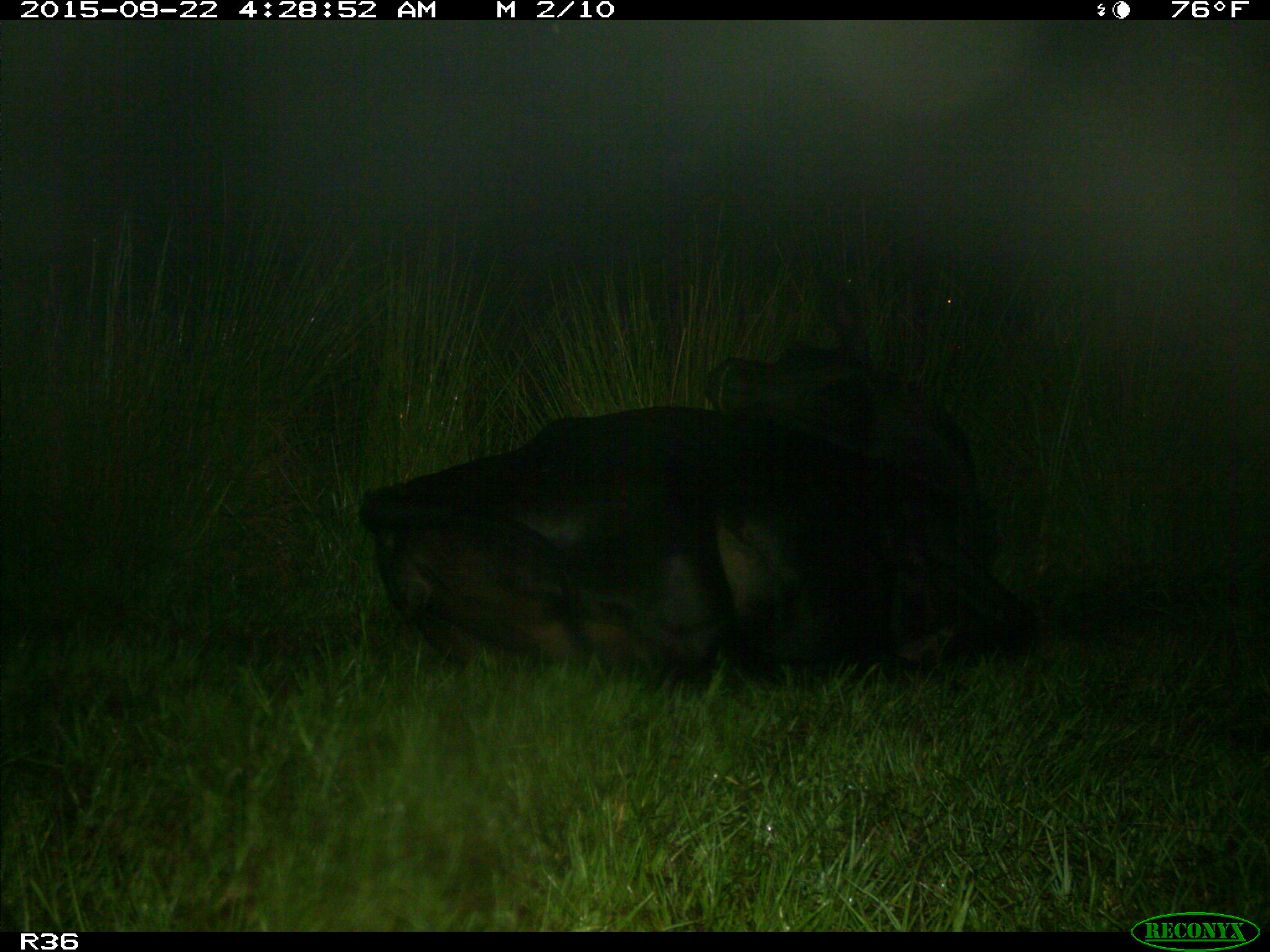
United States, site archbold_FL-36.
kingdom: Animalia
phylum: Chordata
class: Mammalia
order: Artiodactyla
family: Bovidae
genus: Bos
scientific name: Bos taurus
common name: domestic cow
Bos taurus (domestic cow).